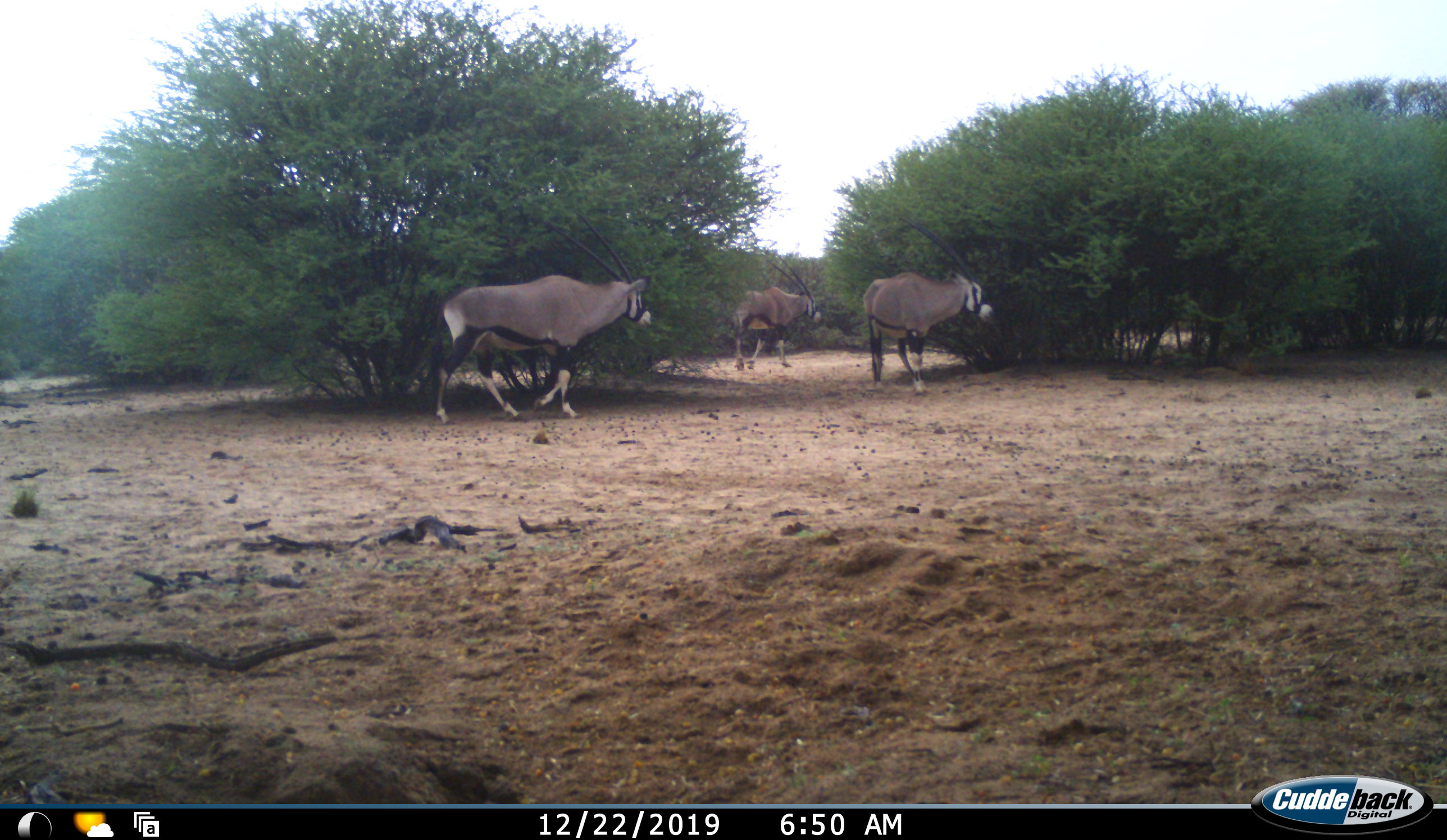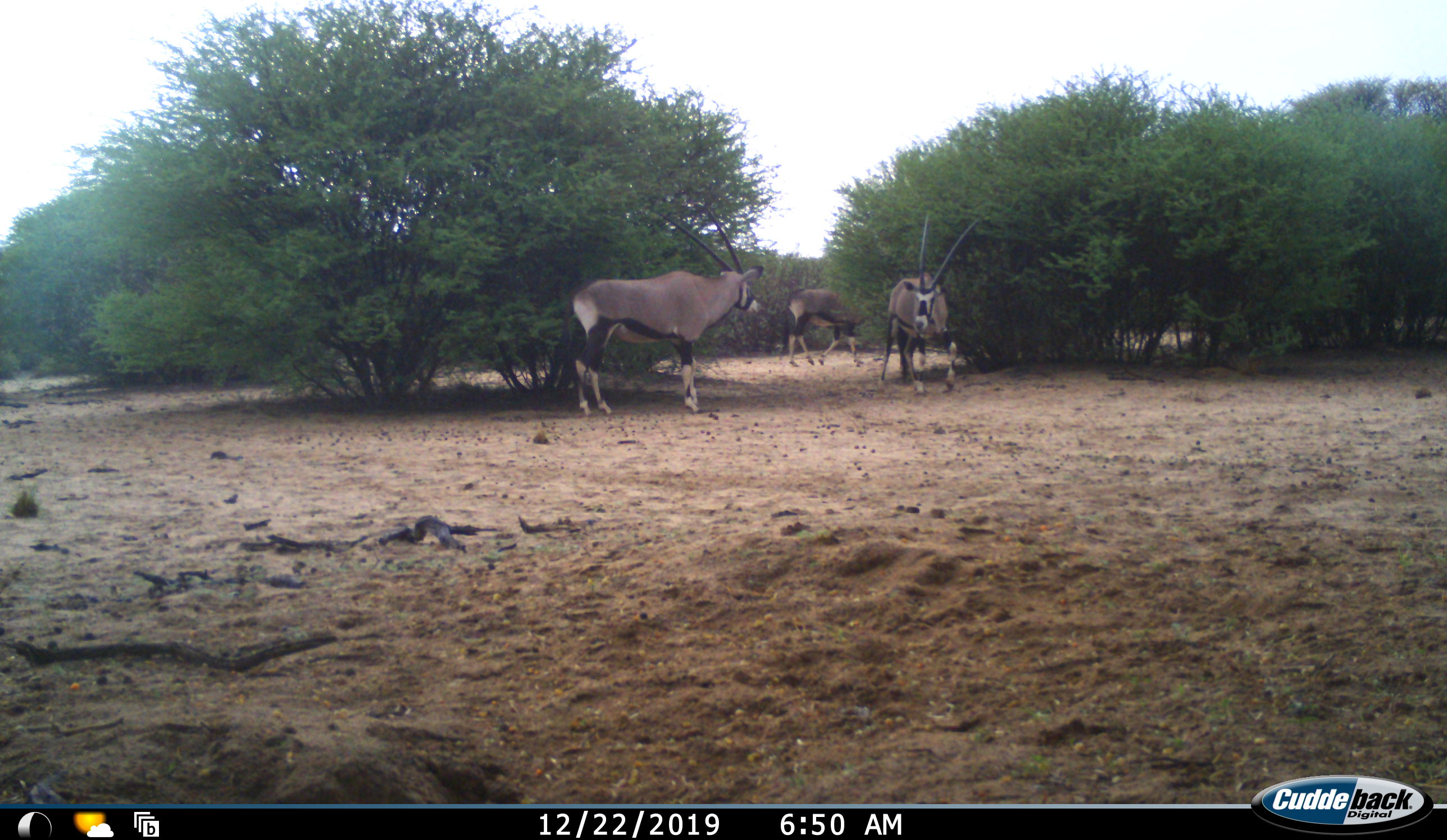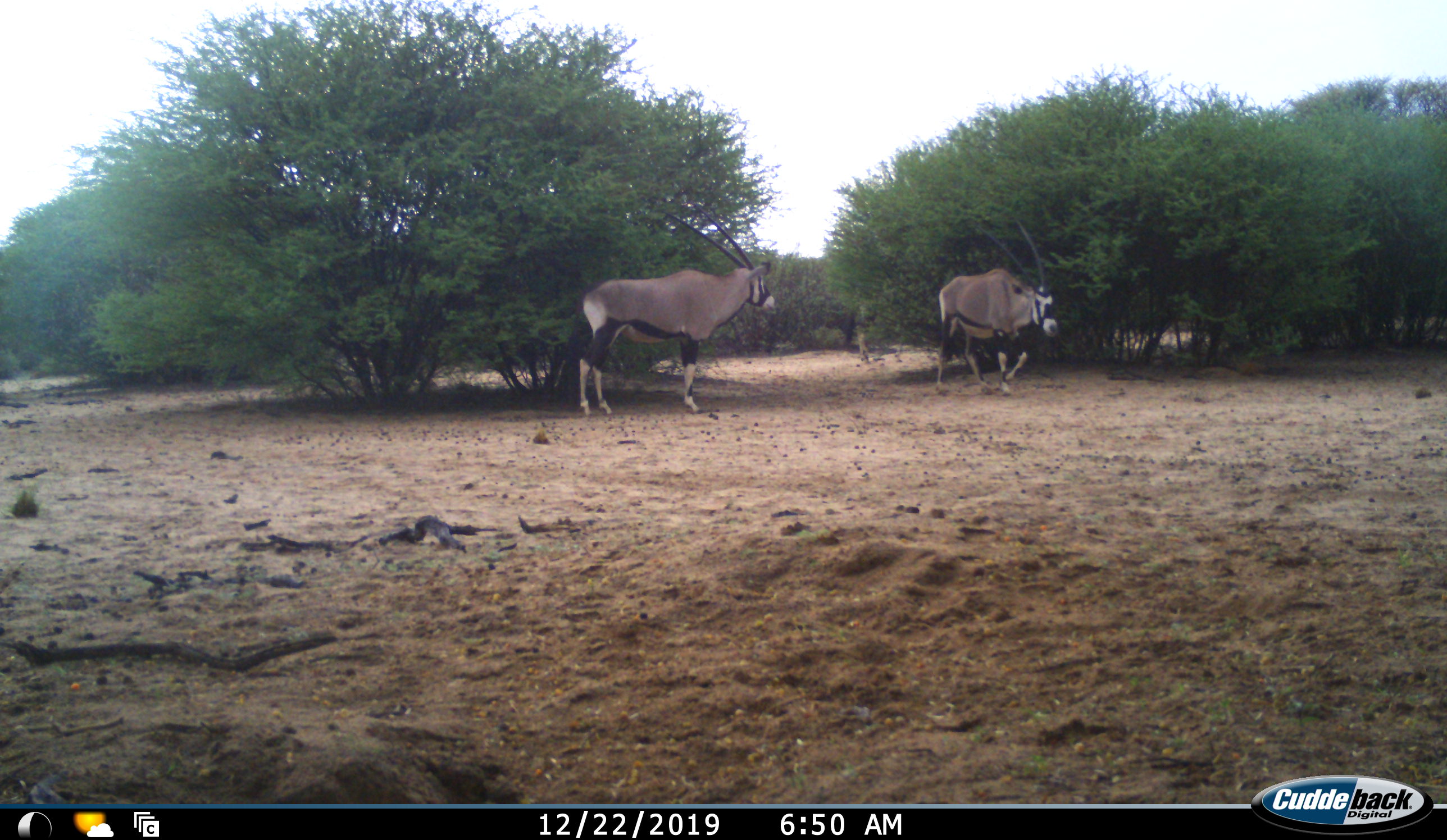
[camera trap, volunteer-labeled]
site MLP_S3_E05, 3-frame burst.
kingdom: Animalia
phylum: Chordata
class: Mammalia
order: Artiodactyla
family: Bovidae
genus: Oryx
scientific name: Oryx gazella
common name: gemsbok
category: oryx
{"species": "oryx (gemsbok) (Oryx gazella)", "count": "3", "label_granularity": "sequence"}